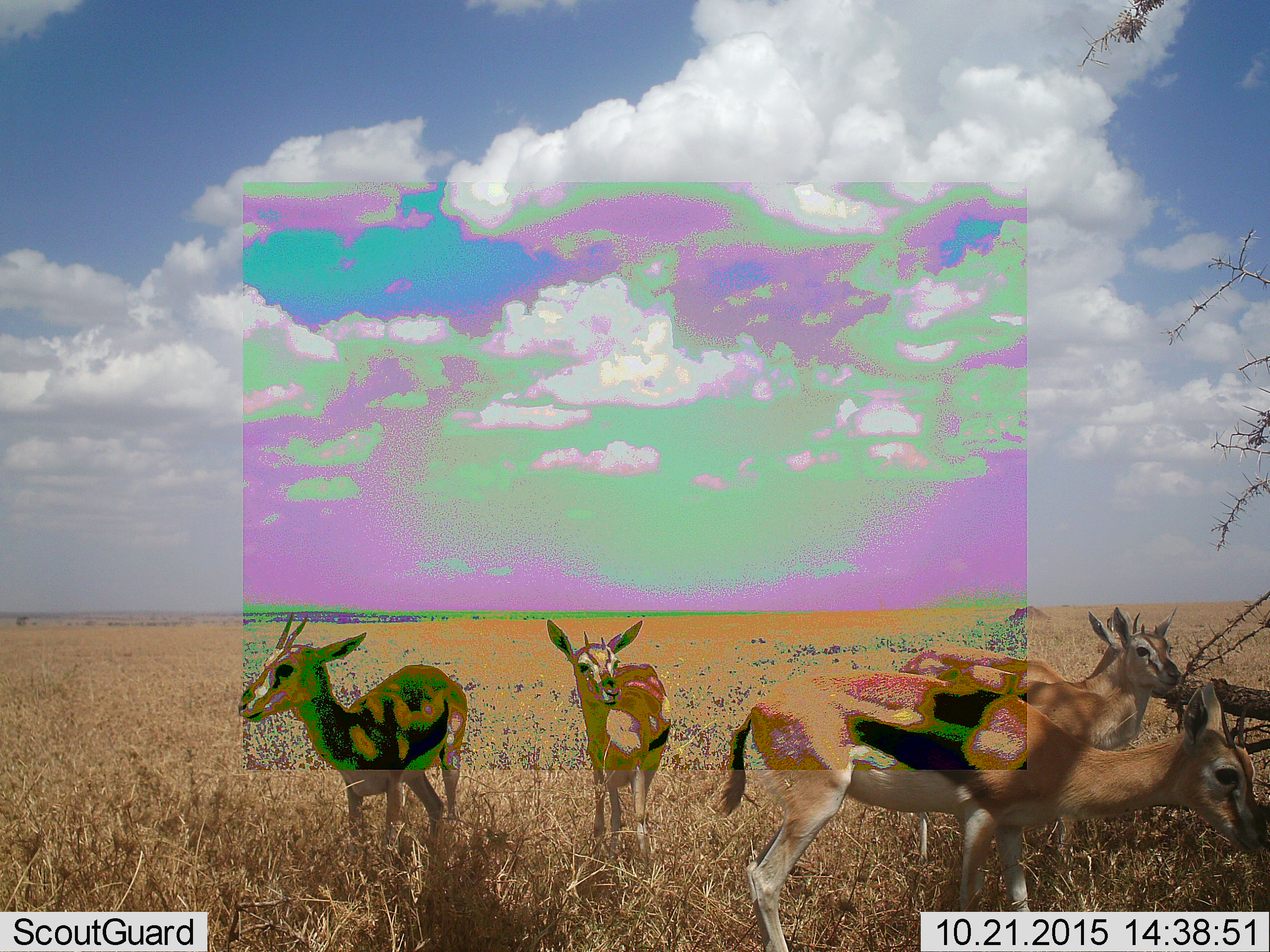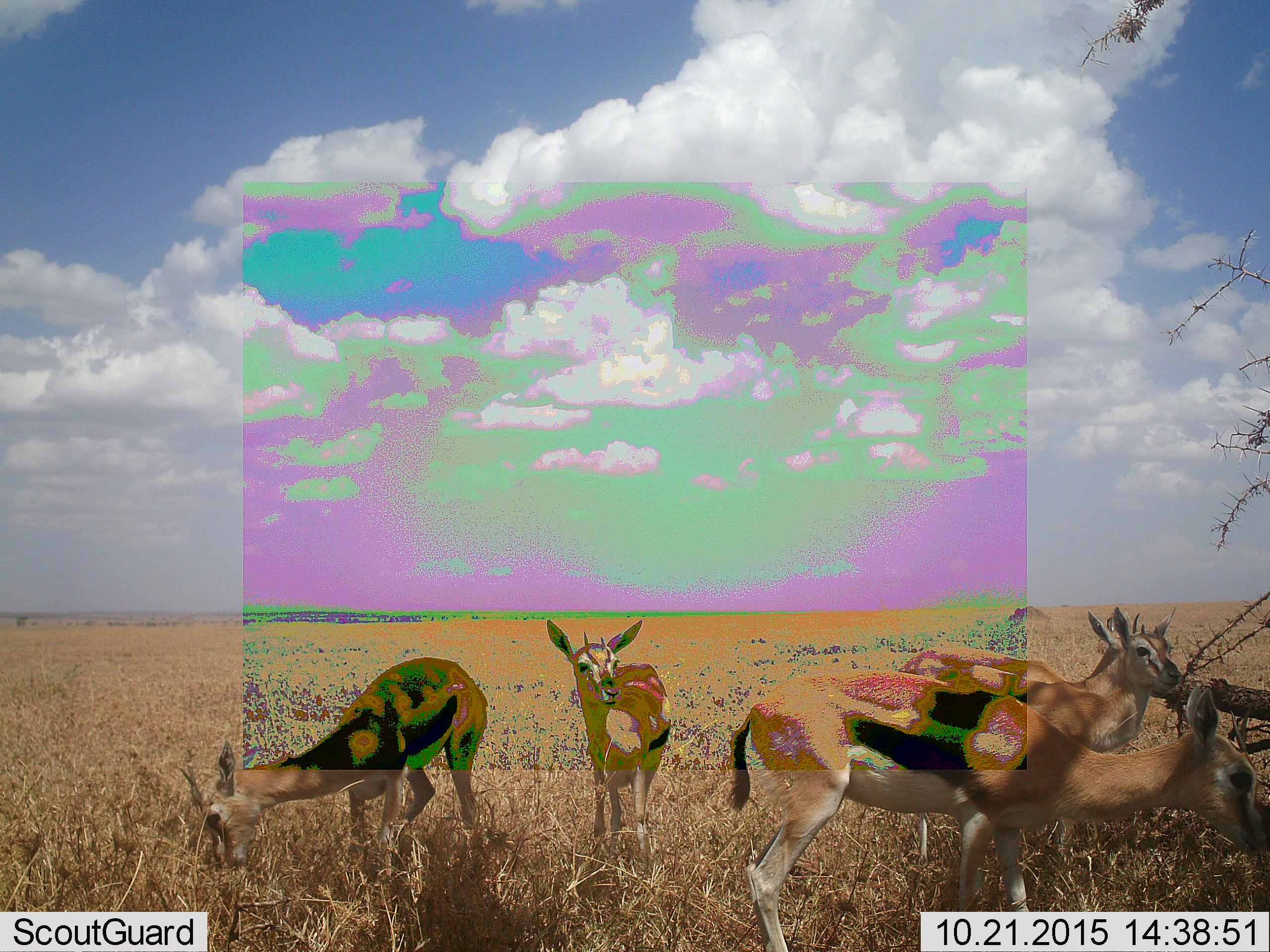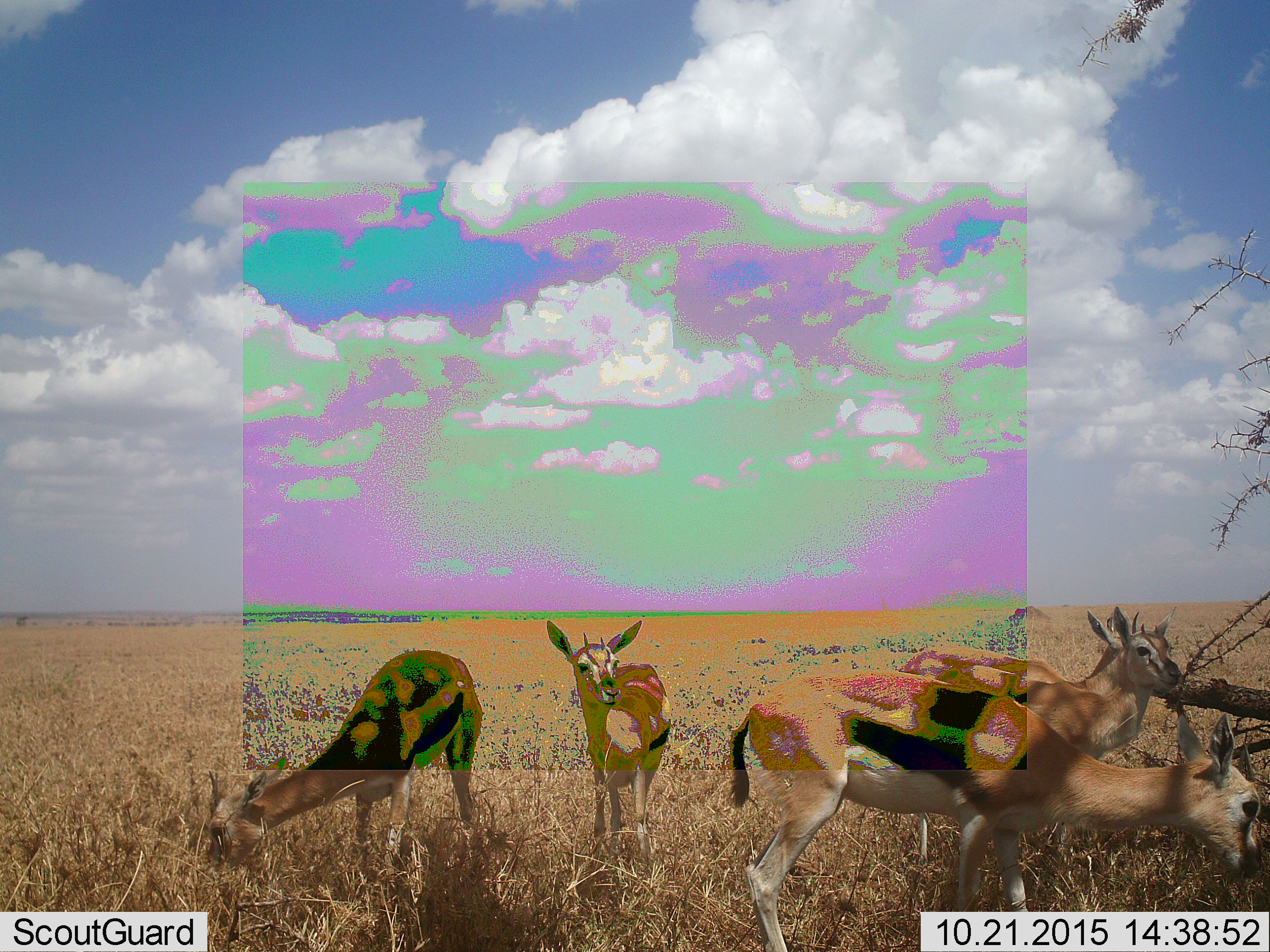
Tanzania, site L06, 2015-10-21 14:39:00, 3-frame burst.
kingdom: Animalia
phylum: Chordata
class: Mammalia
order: Artiodactyla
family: Bovidae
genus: Eudorcas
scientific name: Eudorcas thomsonii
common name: thomson's gazelle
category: gazellethomsons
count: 5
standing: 90%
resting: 0%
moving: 10%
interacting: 10%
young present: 0%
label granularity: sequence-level